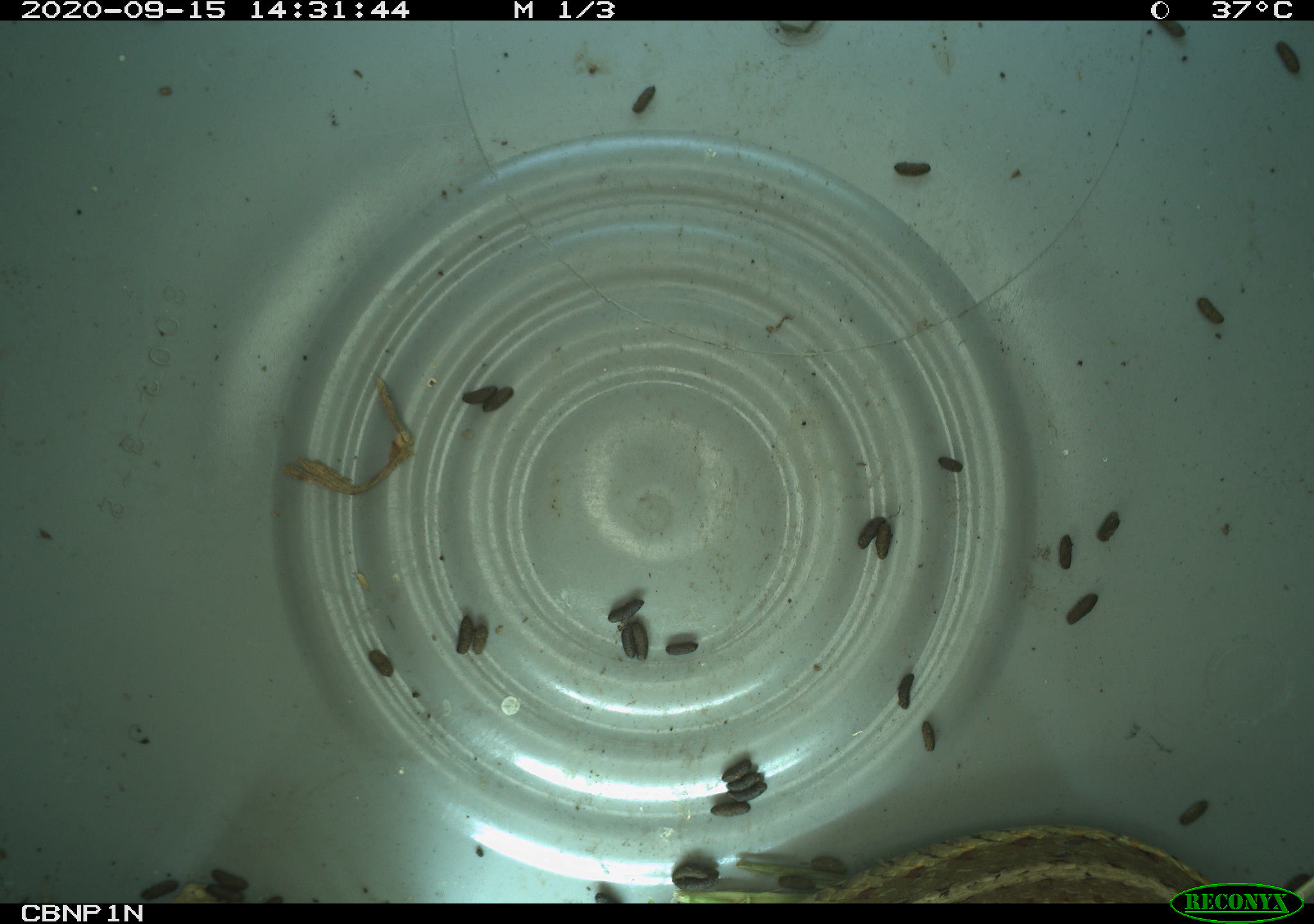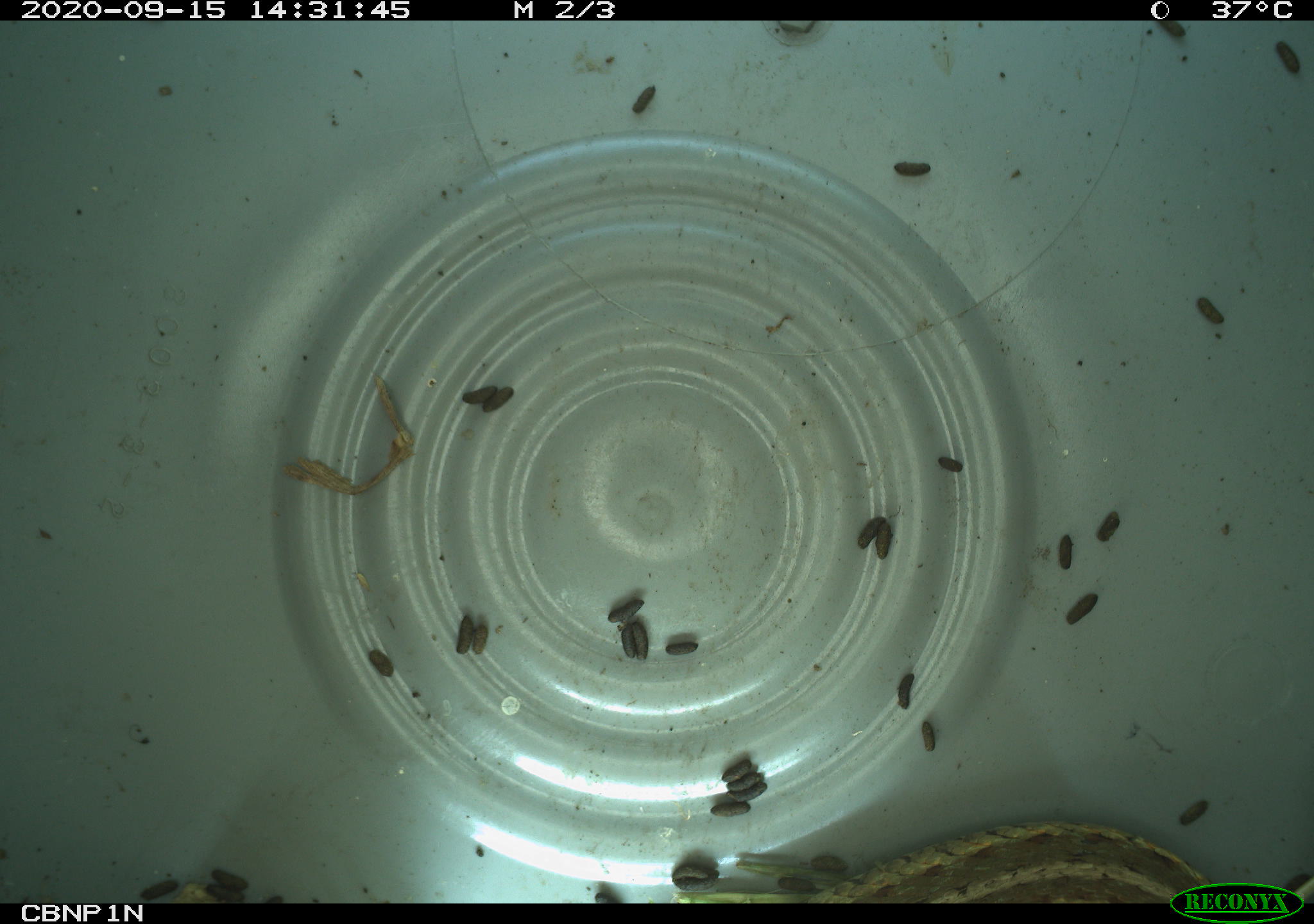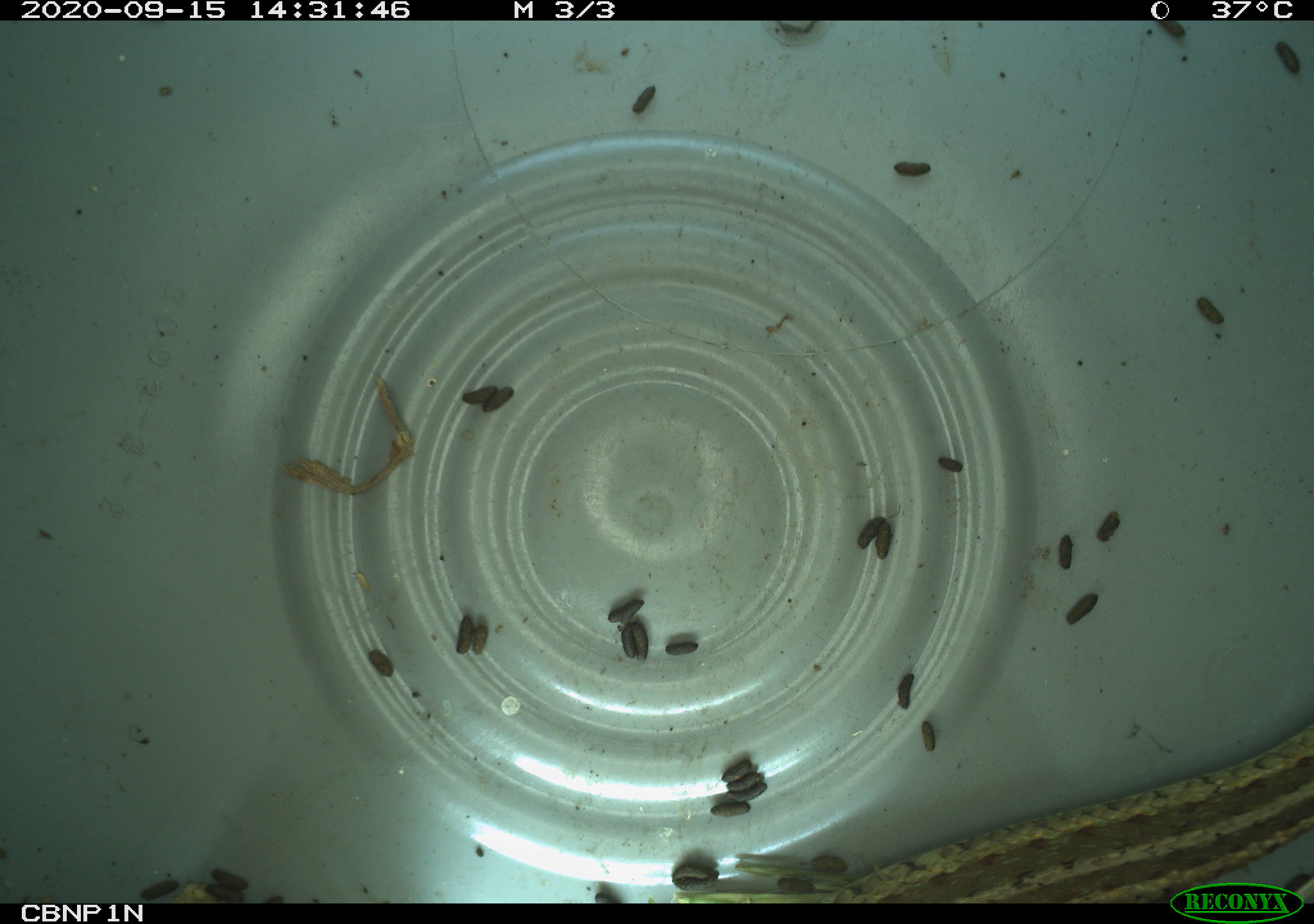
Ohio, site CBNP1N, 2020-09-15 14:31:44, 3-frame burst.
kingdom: Animalia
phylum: Chordata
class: Reptilia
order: Squamata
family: Colubridae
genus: Thamnophis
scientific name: Thamnophis sirtalis sirtalis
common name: eastern gartersnake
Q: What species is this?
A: Eastern gartersnake (Thamnophis sirtalis sirtalis).